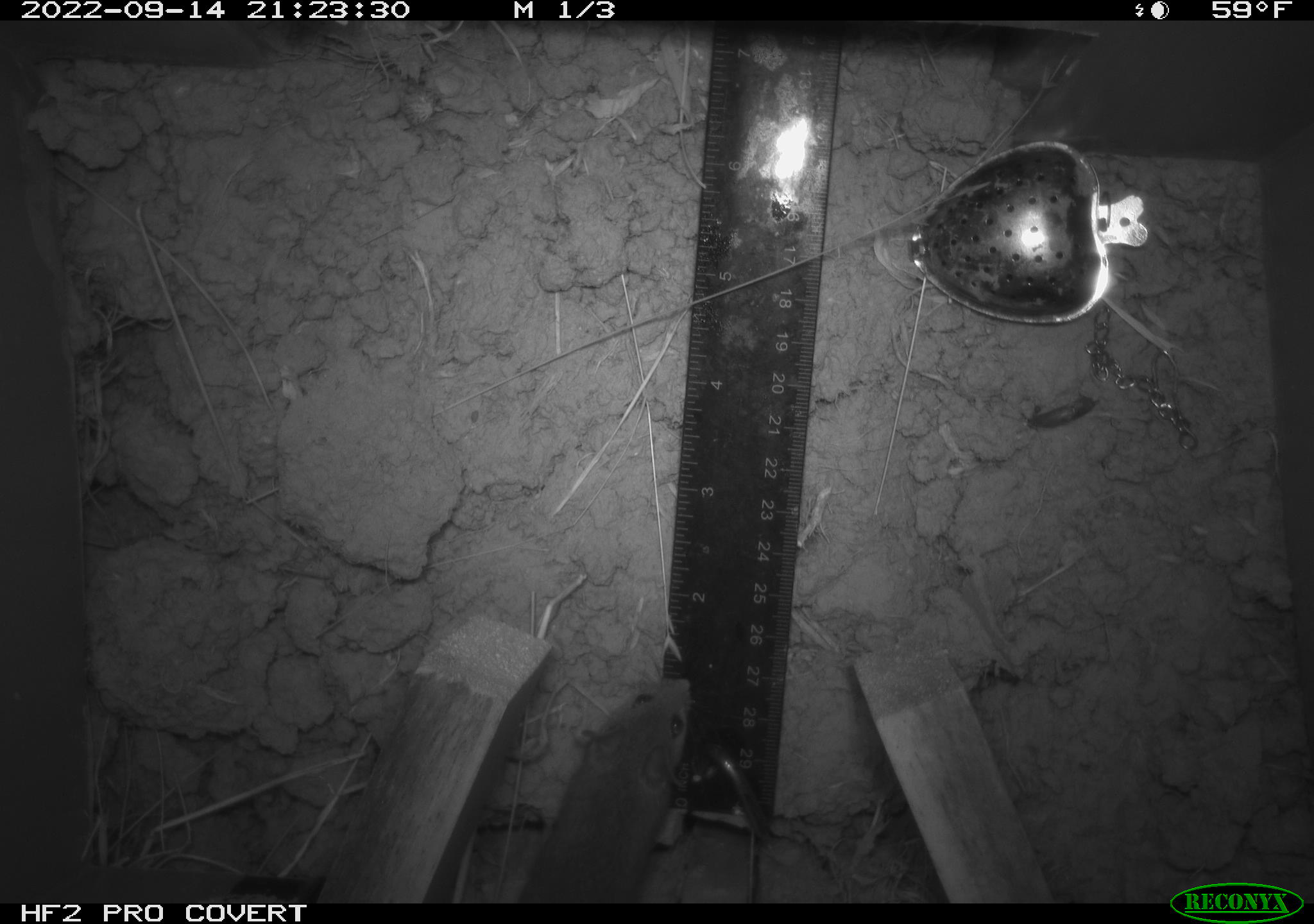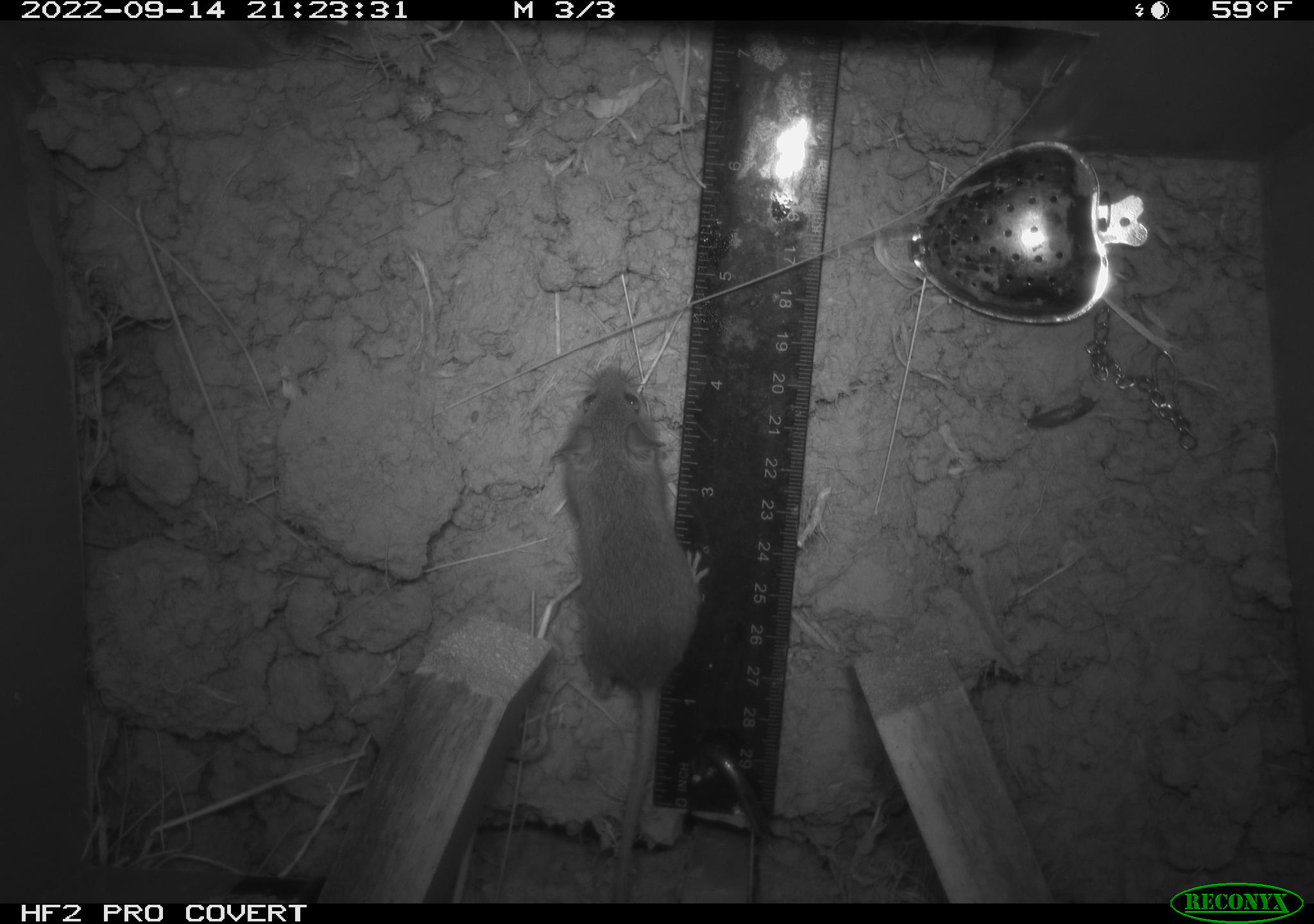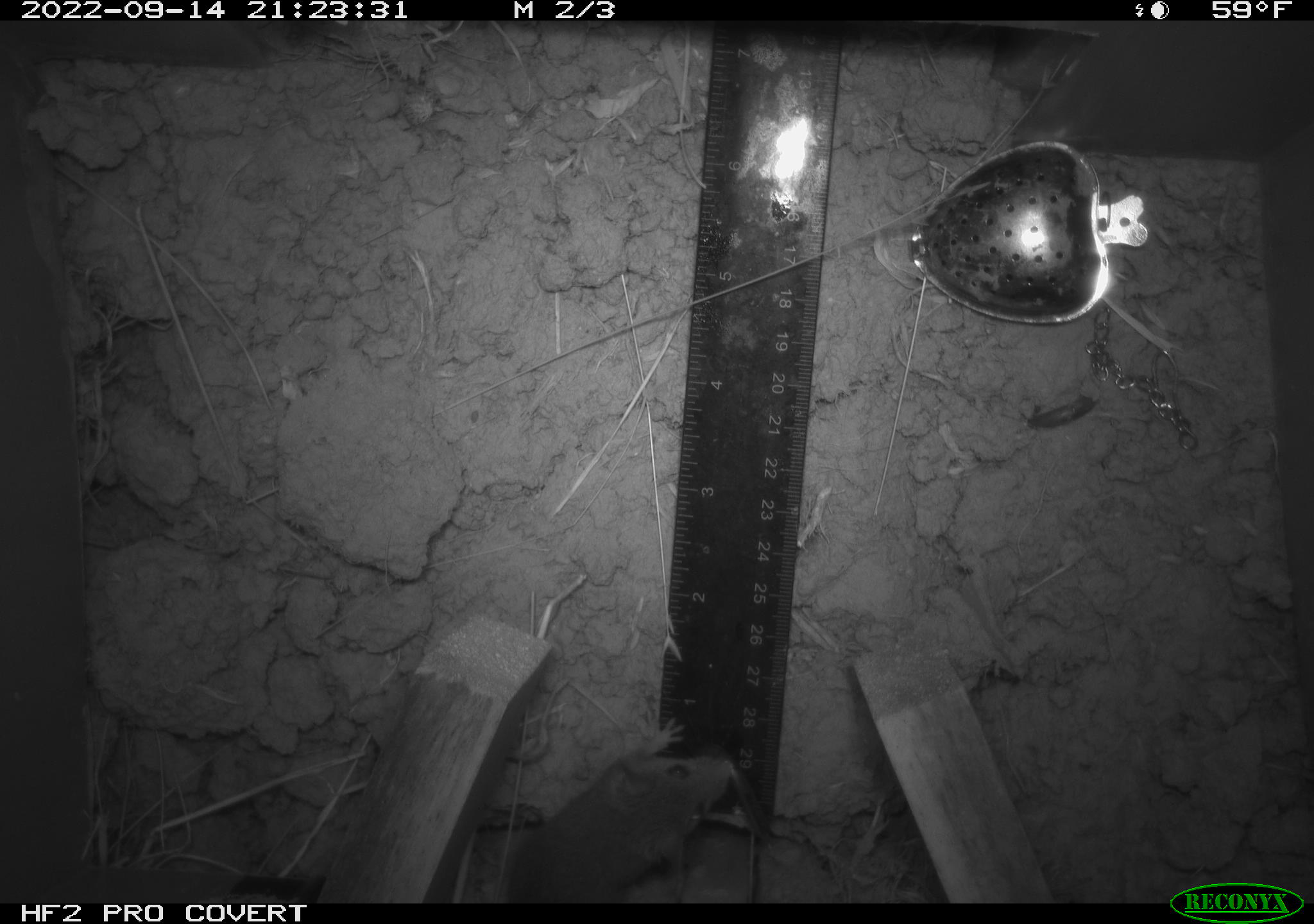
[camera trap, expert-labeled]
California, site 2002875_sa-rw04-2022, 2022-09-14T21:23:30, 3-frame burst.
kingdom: Animalia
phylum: Chordata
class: Mammalia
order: Rodentia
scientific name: Rodentia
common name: mouse species